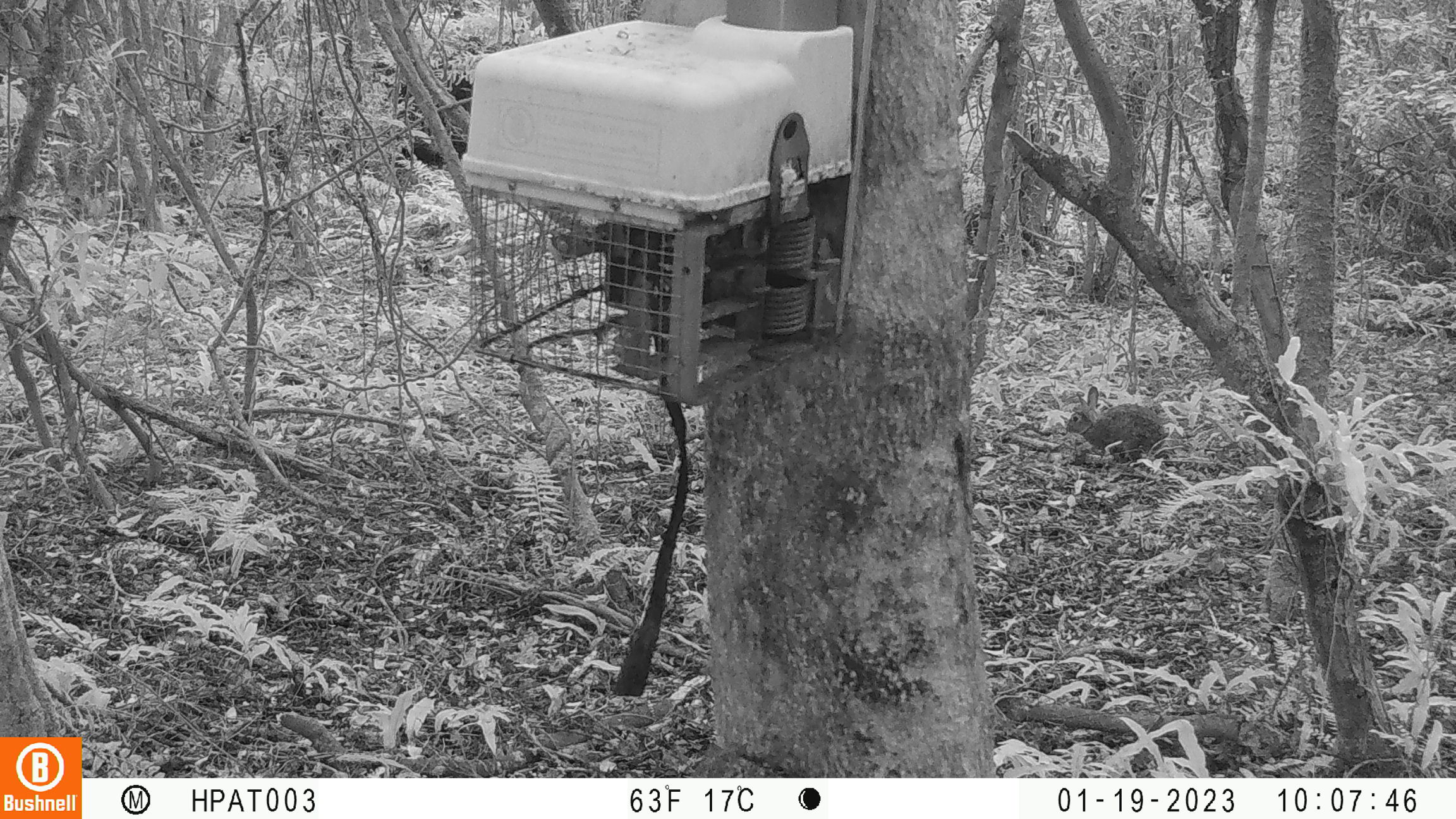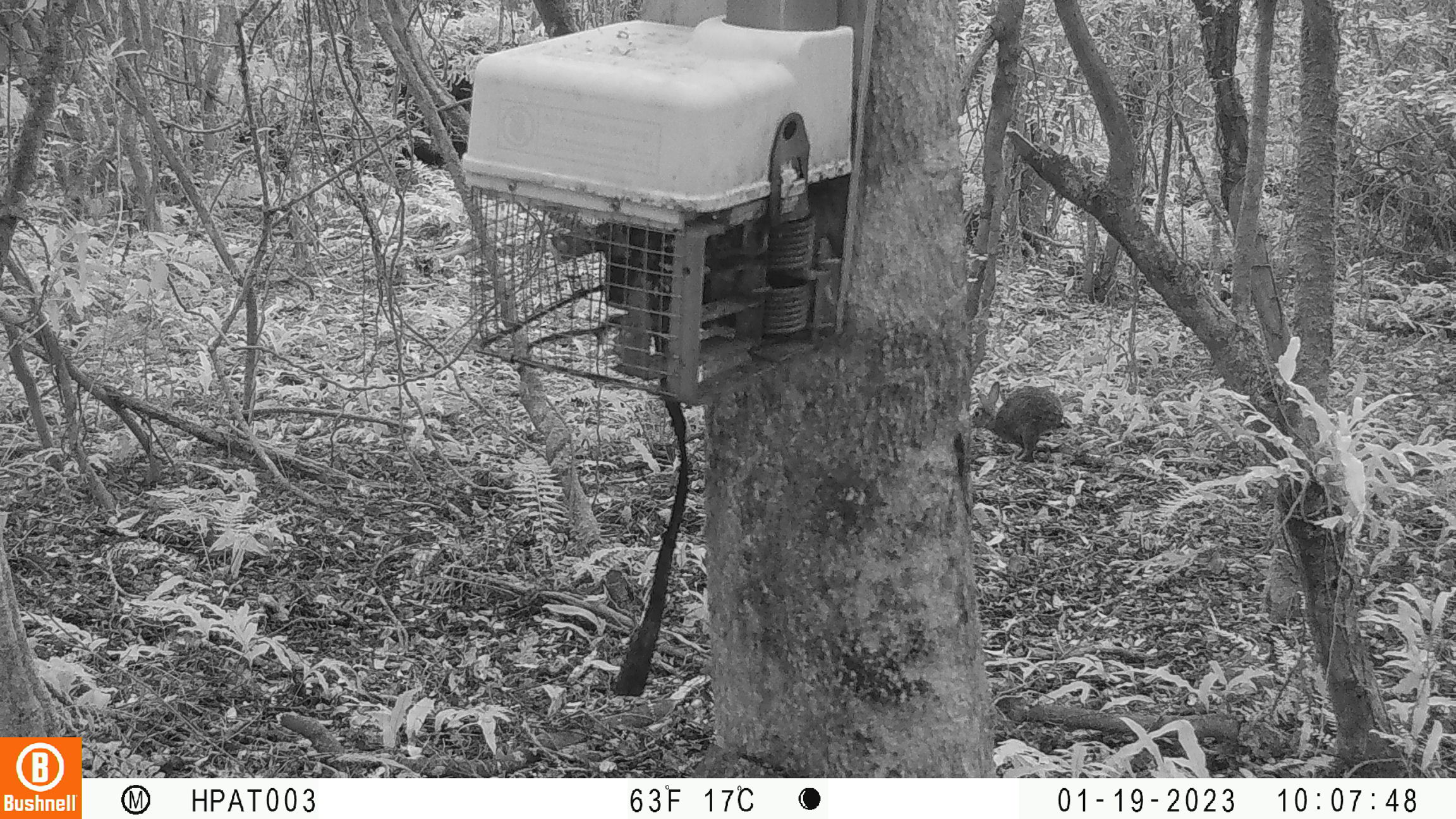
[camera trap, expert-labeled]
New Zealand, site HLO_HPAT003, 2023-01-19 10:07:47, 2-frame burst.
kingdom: Animalia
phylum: Chordata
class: Mammalia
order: Lagomorpha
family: Leporidae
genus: Oryctolagus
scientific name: Oryctolagus cuniculus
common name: european rabbit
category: rabbit